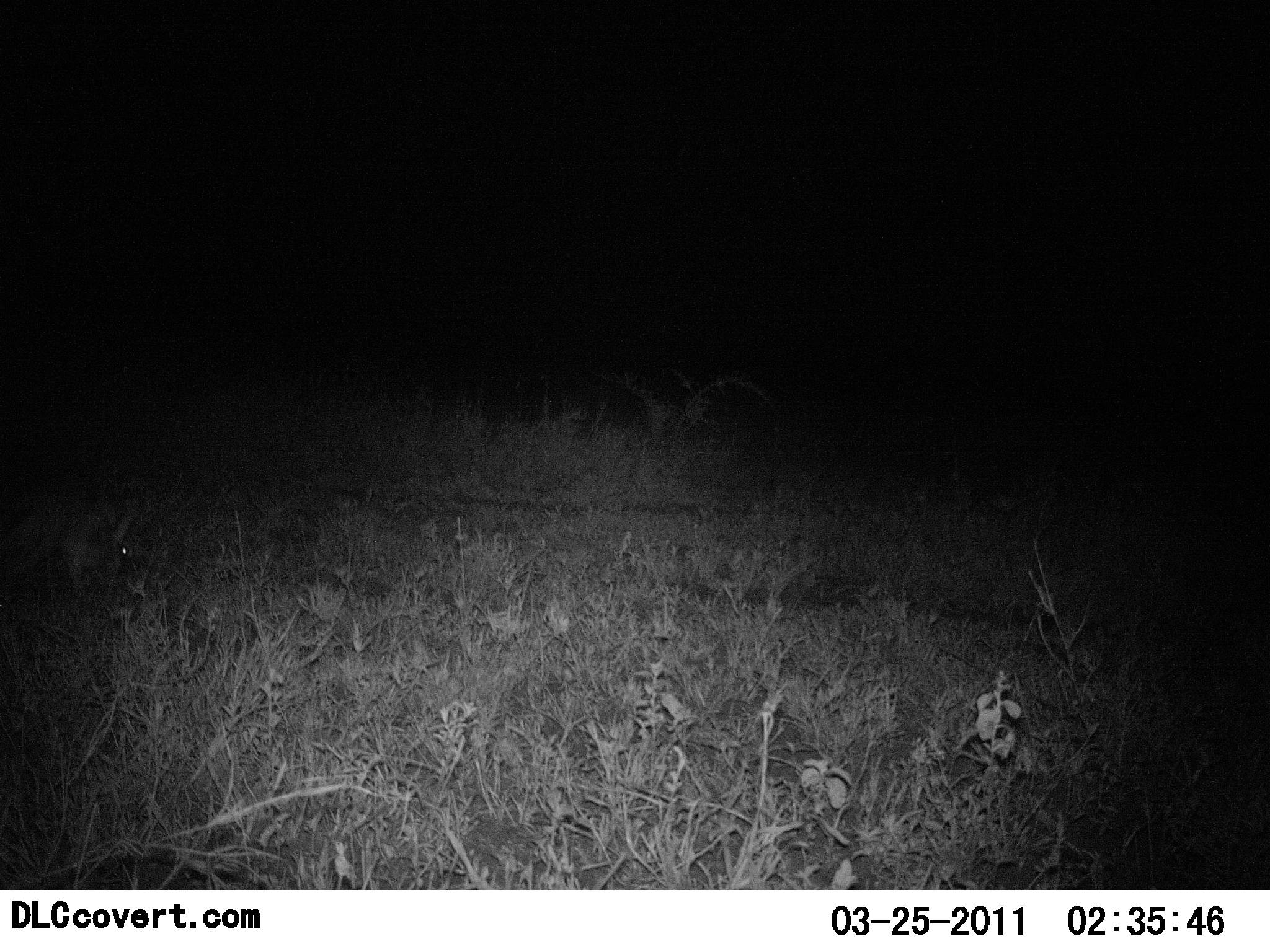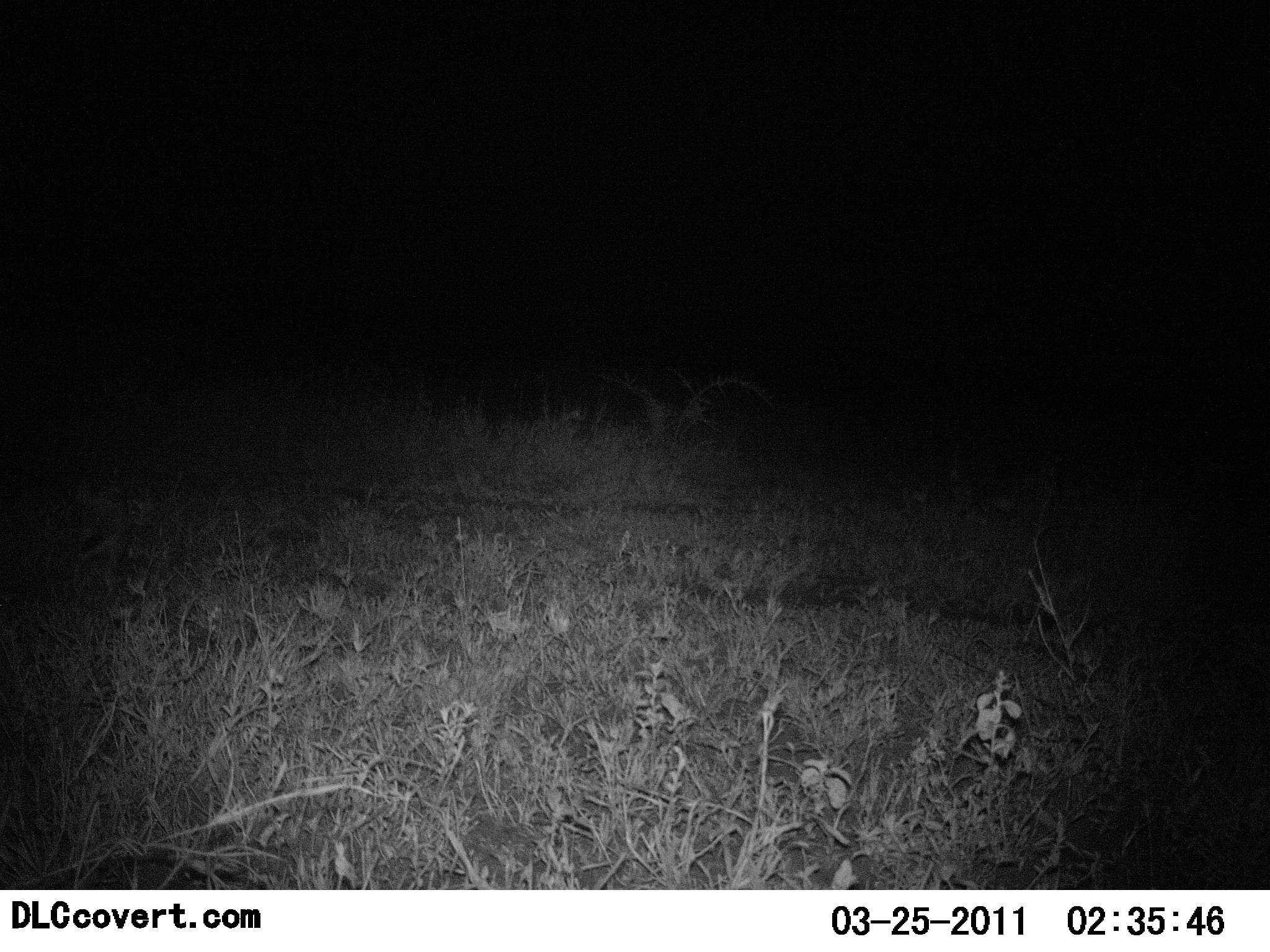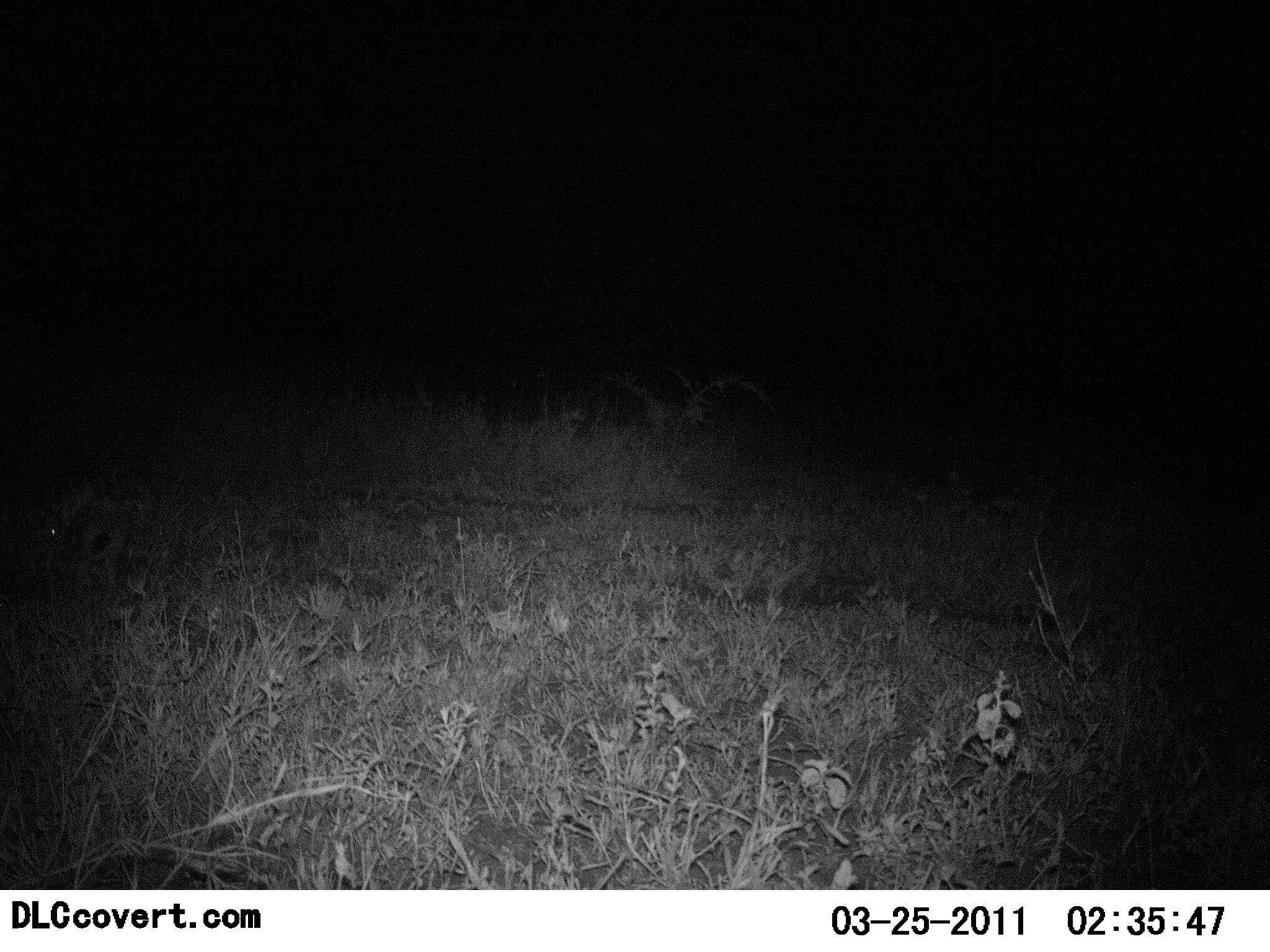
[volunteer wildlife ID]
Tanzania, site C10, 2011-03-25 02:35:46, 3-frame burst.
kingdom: Animalia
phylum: Chordata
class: Mammalia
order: Lagomorpha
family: Leporidae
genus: Lepus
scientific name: Lepus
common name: hare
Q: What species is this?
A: Hare (Lepus).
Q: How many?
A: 1.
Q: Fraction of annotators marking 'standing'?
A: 18%.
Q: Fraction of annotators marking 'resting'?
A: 0%.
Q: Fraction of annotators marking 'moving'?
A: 73%.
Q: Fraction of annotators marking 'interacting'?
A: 0%.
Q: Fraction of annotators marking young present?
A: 0%.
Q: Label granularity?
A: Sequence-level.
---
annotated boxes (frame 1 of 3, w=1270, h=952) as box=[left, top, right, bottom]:
animal: box=[10, 502, 130, 591]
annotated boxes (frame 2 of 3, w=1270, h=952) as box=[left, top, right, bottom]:
animal: box=[71, 488, 128, 588]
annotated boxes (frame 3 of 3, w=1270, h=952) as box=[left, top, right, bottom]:
animal: box=[46, 500, 127, 587]